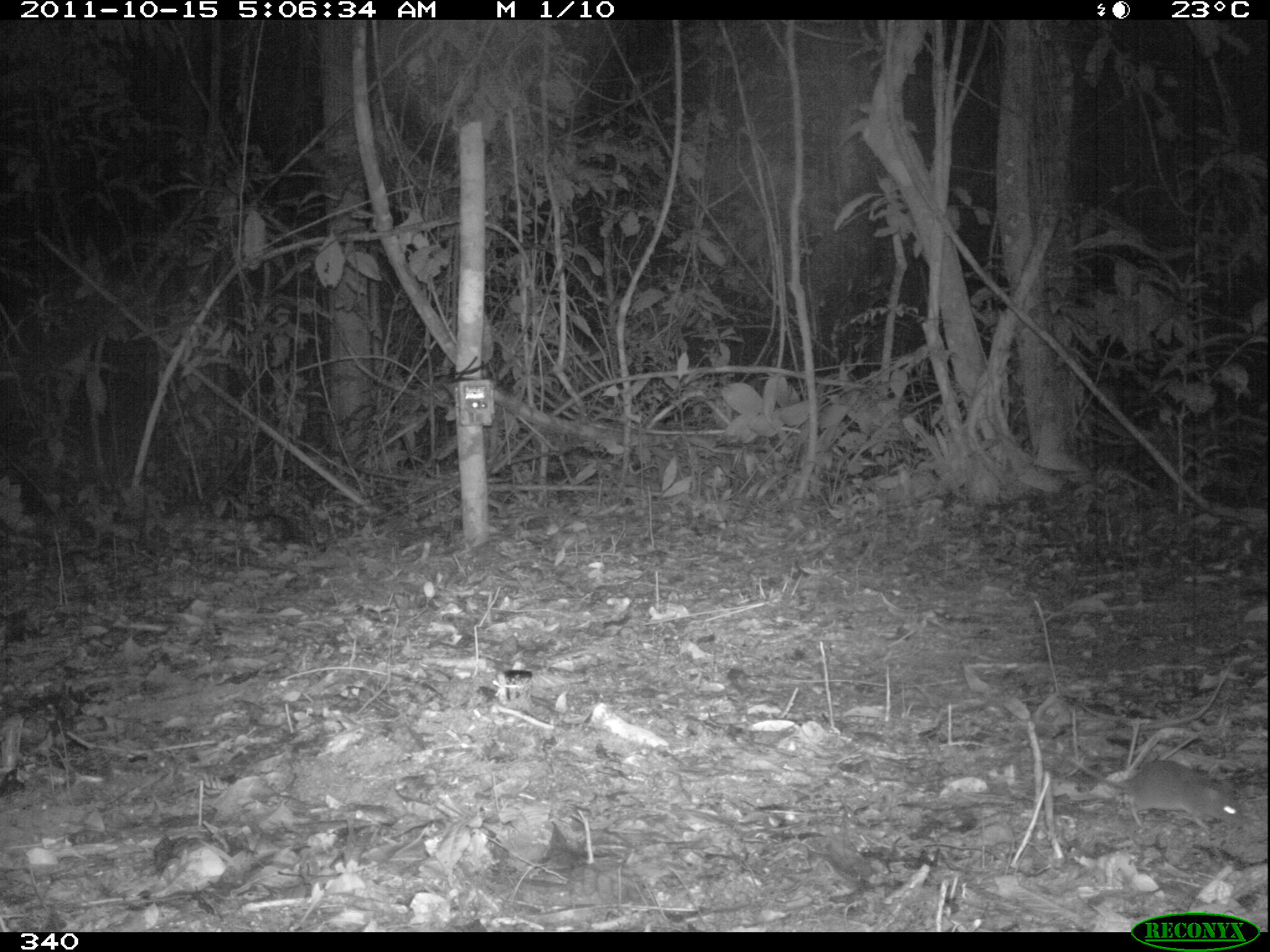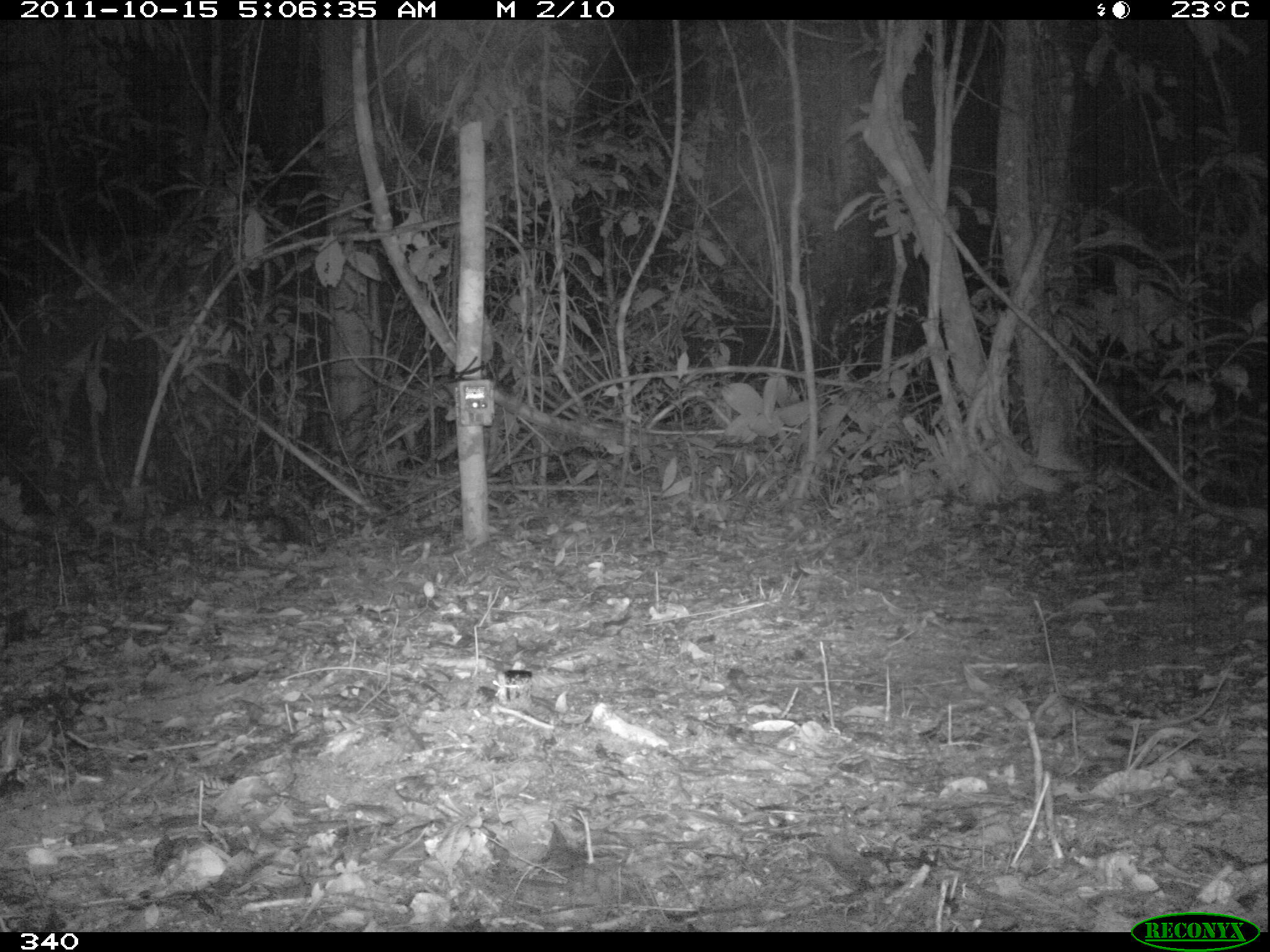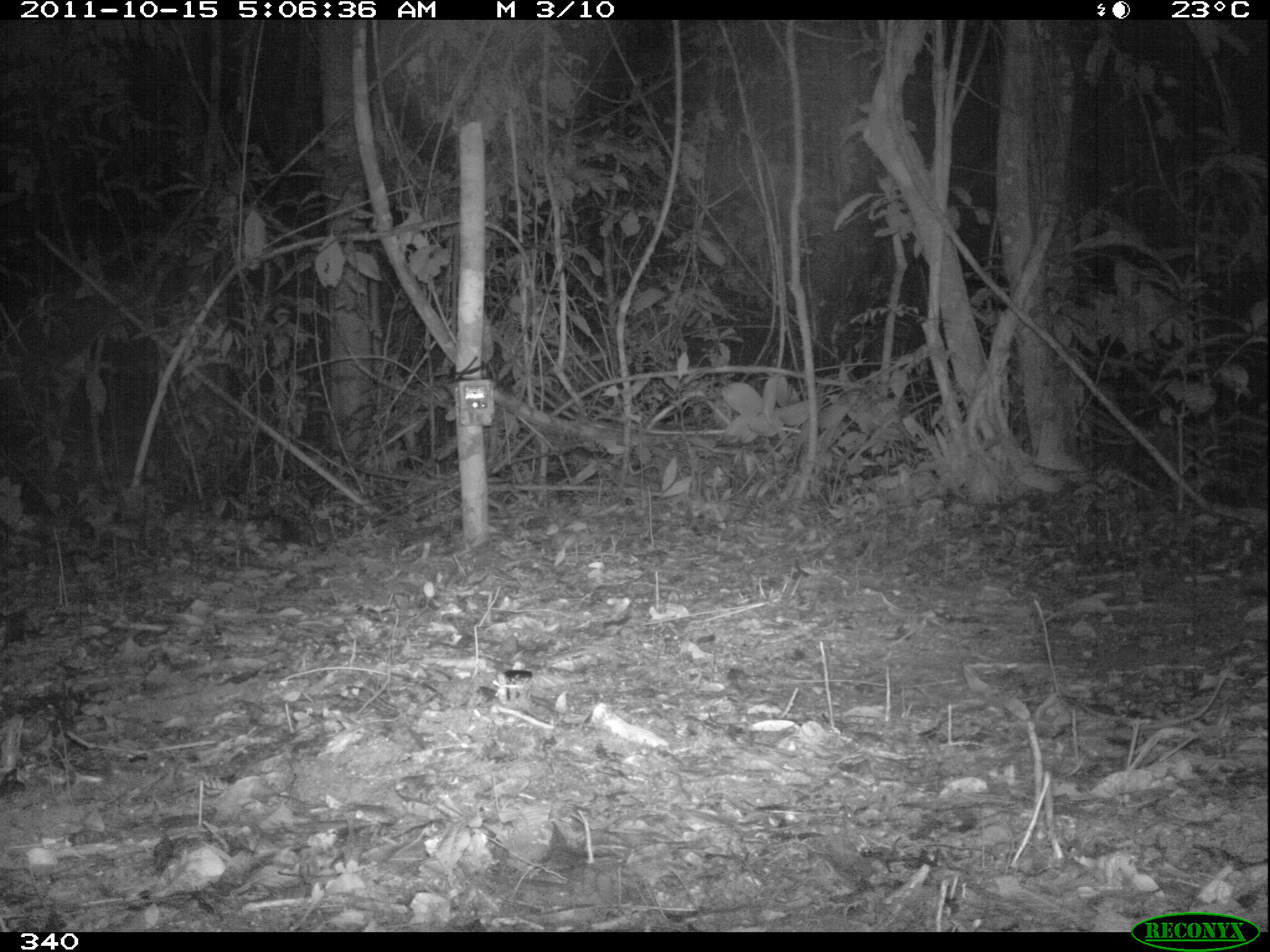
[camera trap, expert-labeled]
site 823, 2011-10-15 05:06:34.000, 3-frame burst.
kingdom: Animalia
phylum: Chordata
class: Mammalia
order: Rodentia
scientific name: Rodentia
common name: rodents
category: unknown rodent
Unknown rodent (rodents) (Rodentia).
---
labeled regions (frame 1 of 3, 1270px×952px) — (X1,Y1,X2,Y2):
unknown rodent: (1040,748,1243,832)